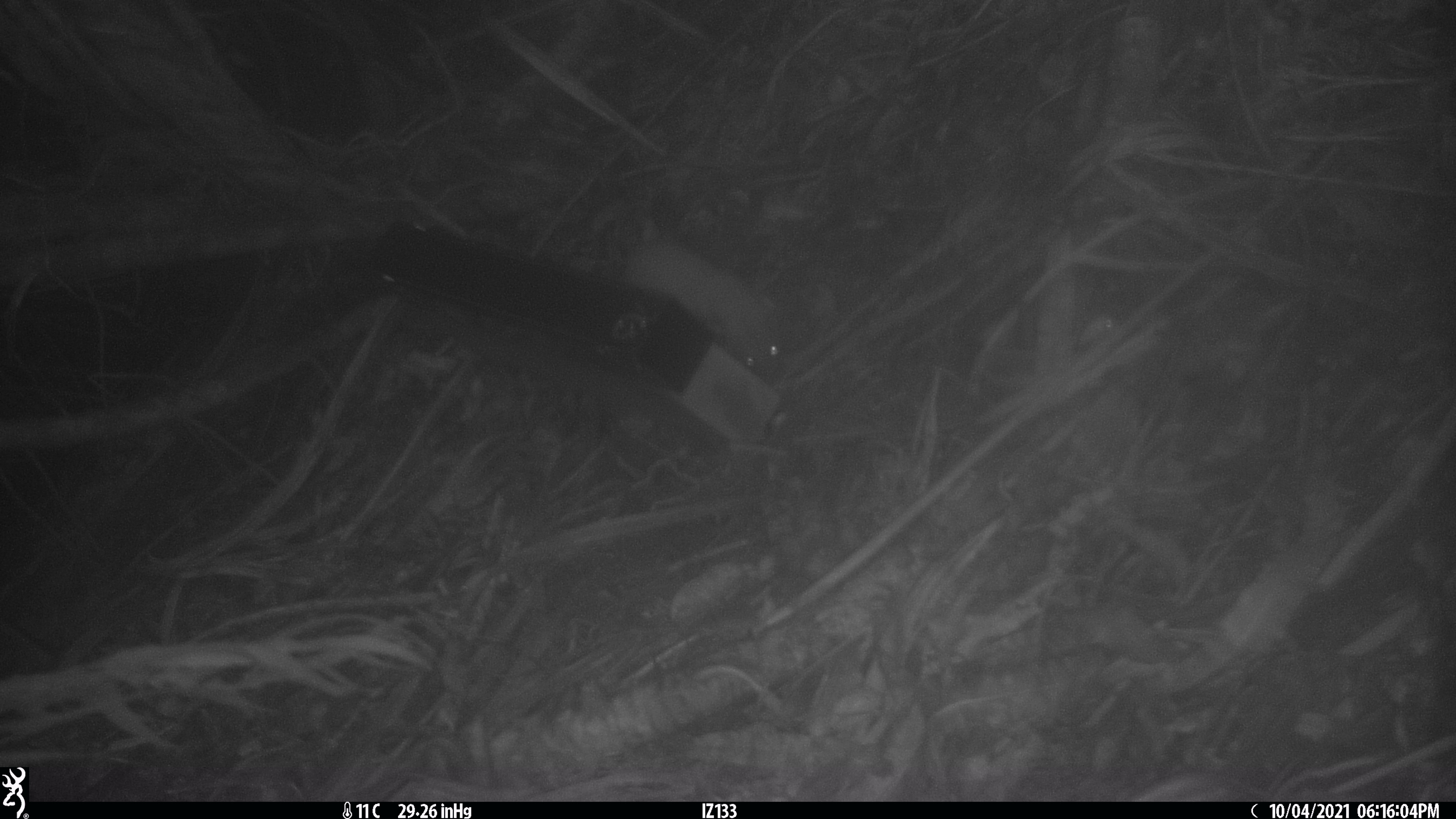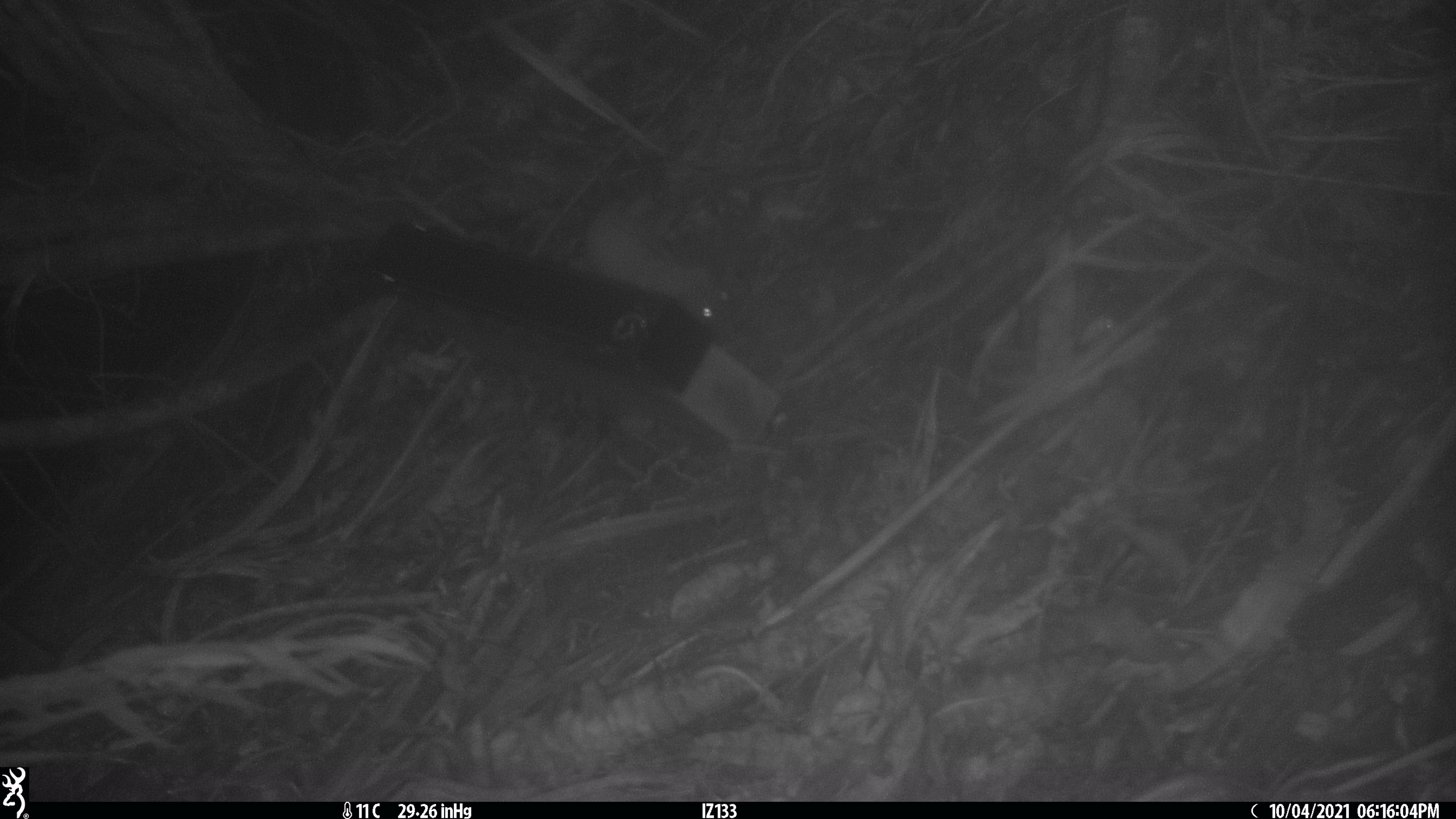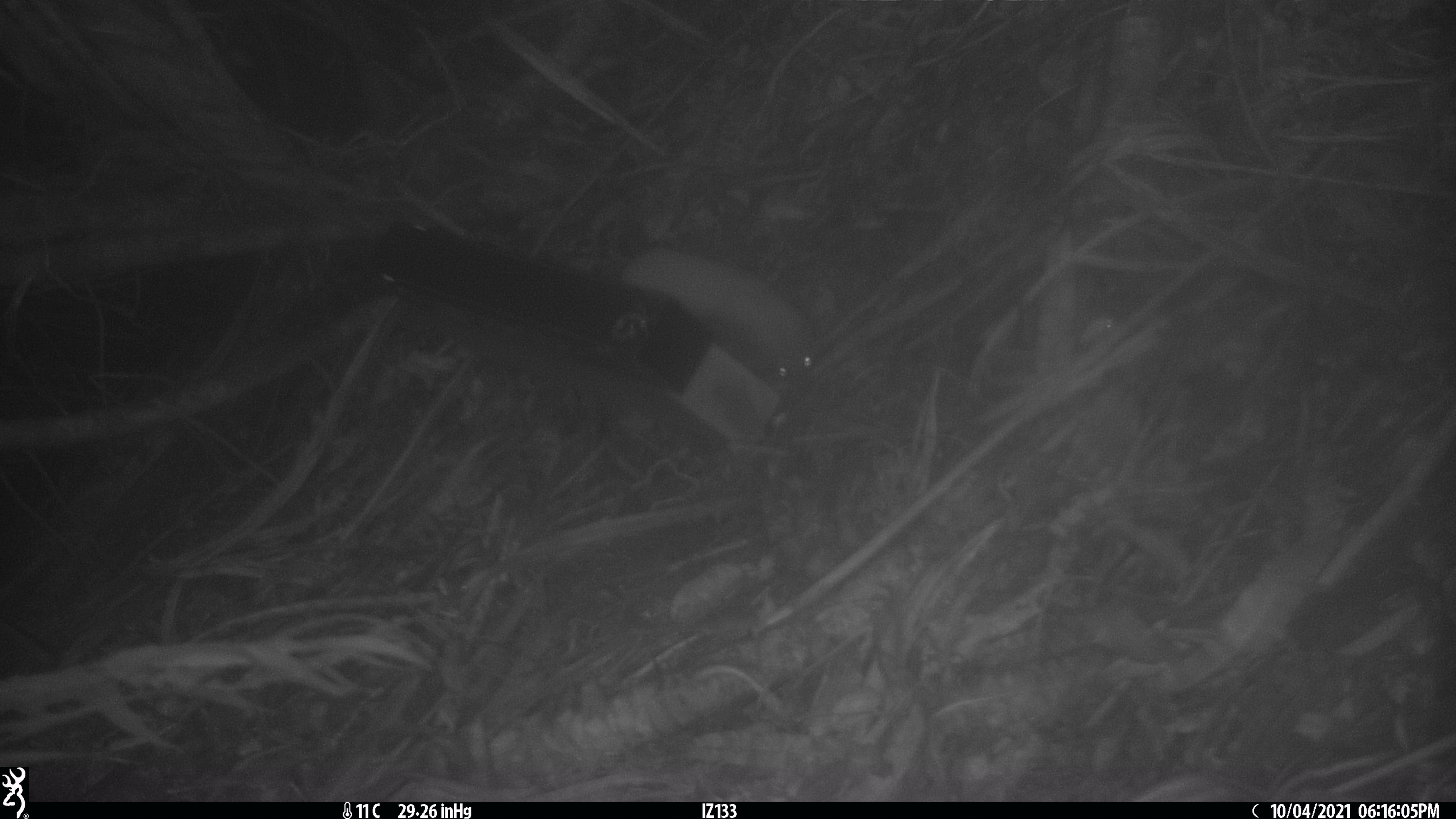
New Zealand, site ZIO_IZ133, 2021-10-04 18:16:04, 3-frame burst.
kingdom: Animalia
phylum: Chordata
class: Mammalia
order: Carnivora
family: Mustelidae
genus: Mustela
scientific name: Mustela erminea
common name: stoat